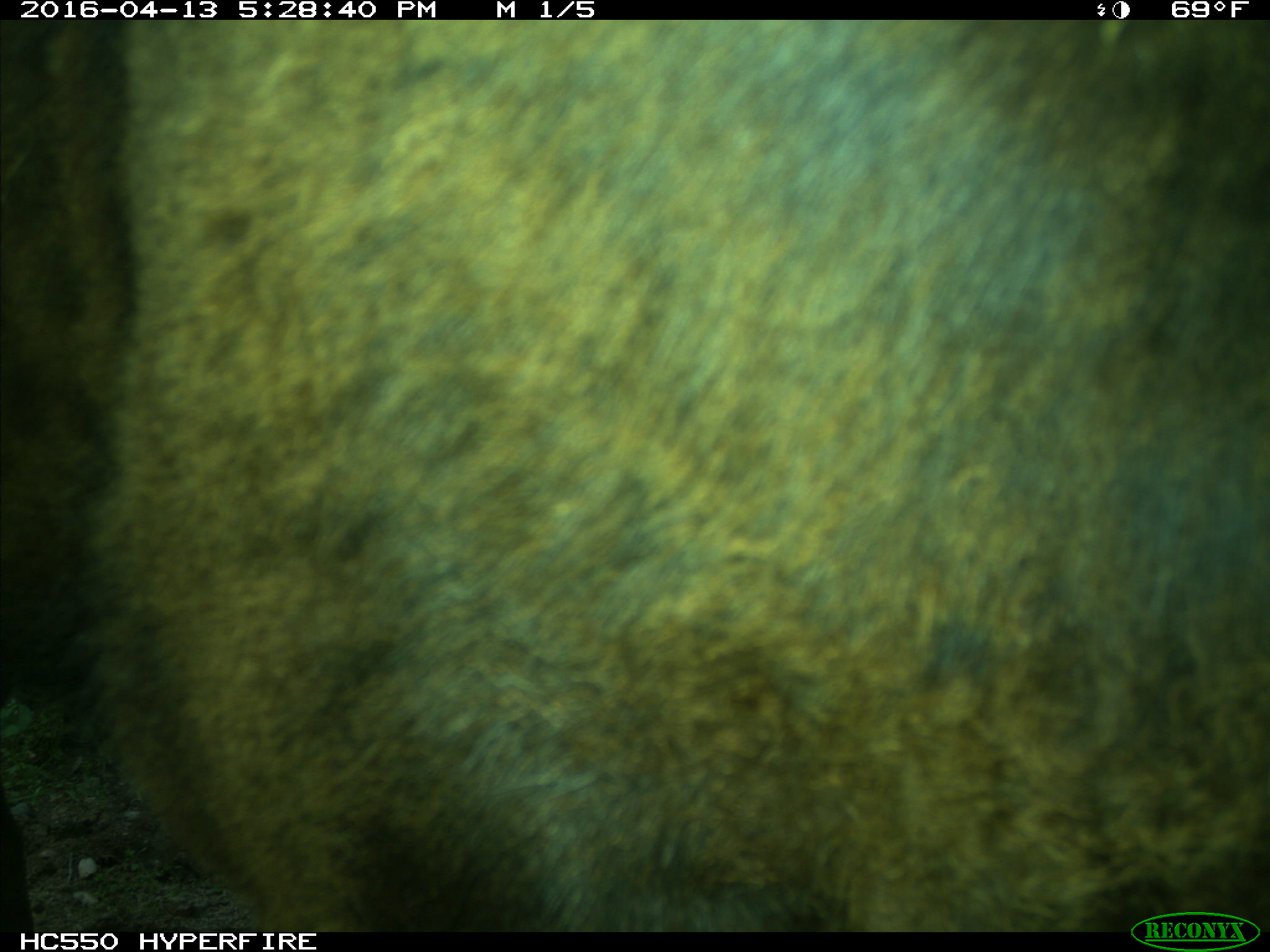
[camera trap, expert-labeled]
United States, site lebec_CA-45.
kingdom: Animalia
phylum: Chordata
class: Mammalia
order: Artiodactyla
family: Bovidae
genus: Bos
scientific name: Bos taurus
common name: domestic cow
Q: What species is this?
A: Bos taurus (domestic cow).